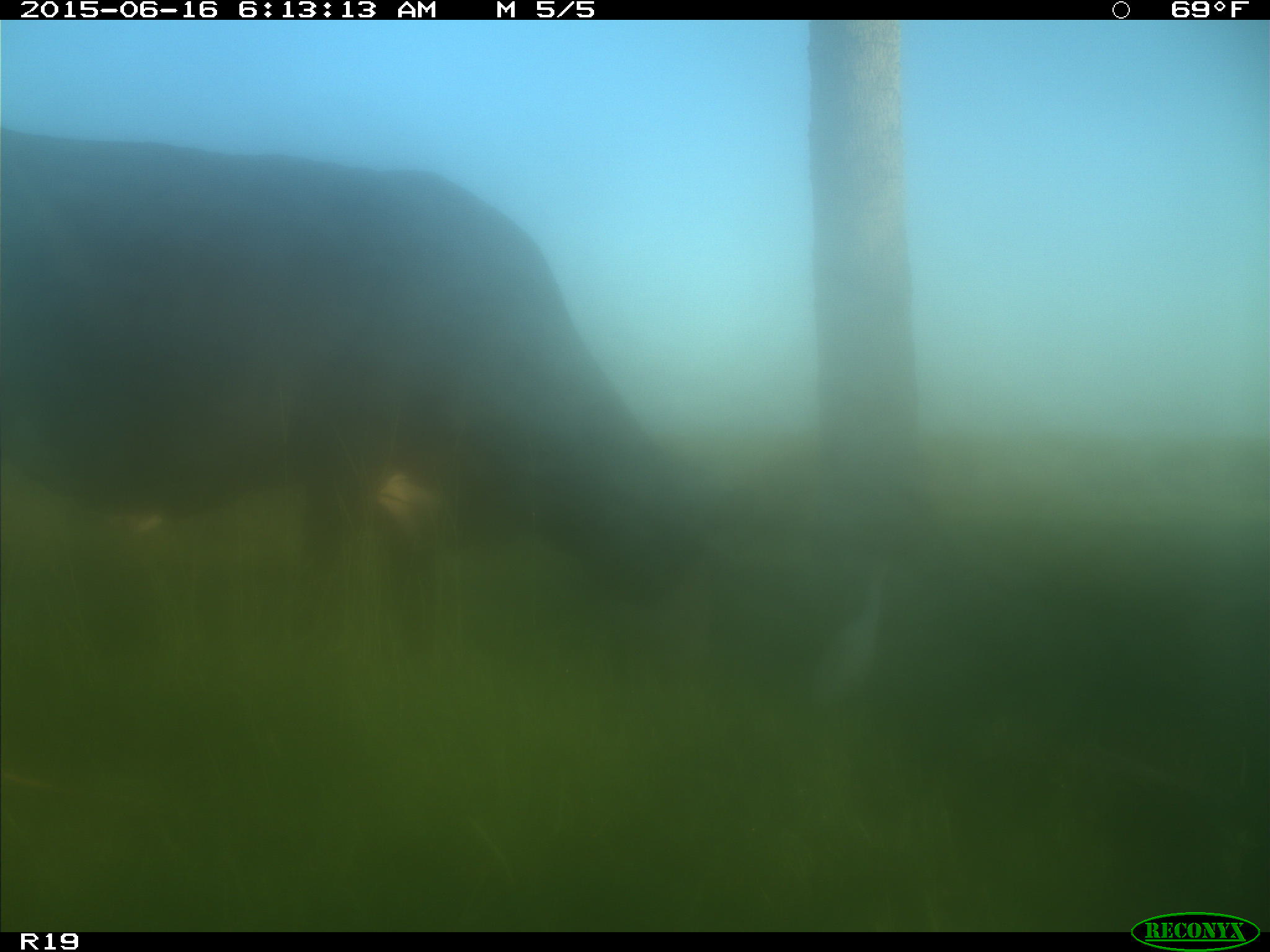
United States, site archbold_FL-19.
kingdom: Animalia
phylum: Chordata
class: Mammalia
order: Artiodactyla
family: Bovidae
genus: Bos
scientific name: Bos taurus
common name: domestic cow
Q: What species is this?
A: Bos taurus (domestic cow).